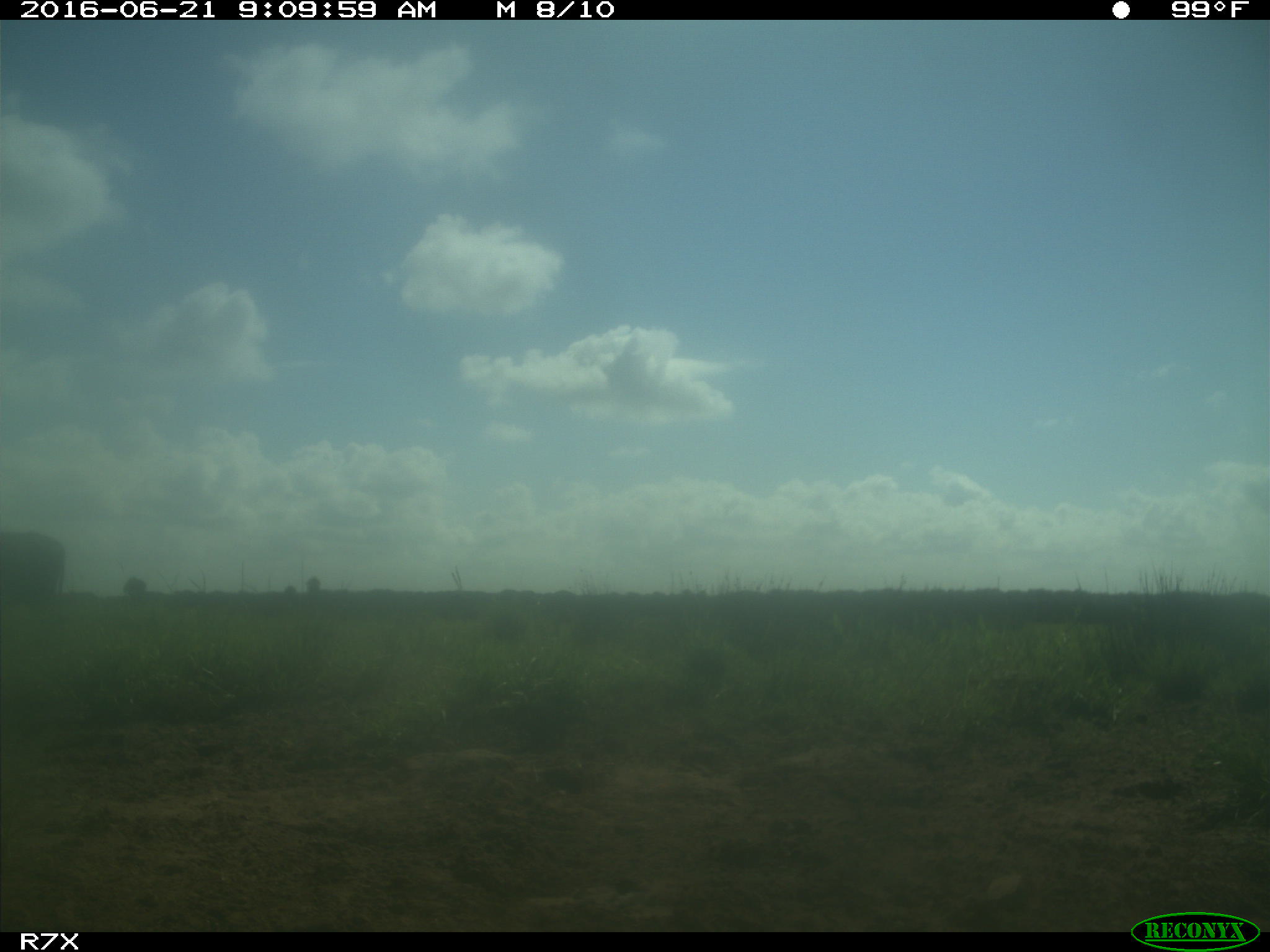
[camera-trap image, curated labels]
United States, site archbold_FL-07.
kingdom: Animalia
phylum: Chordata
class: Mammalia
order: Artiodactyla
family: Bovidae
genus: Bos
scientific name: Bos taurus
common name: domestic cow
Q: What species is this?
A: Bos taurus (domestic cow).